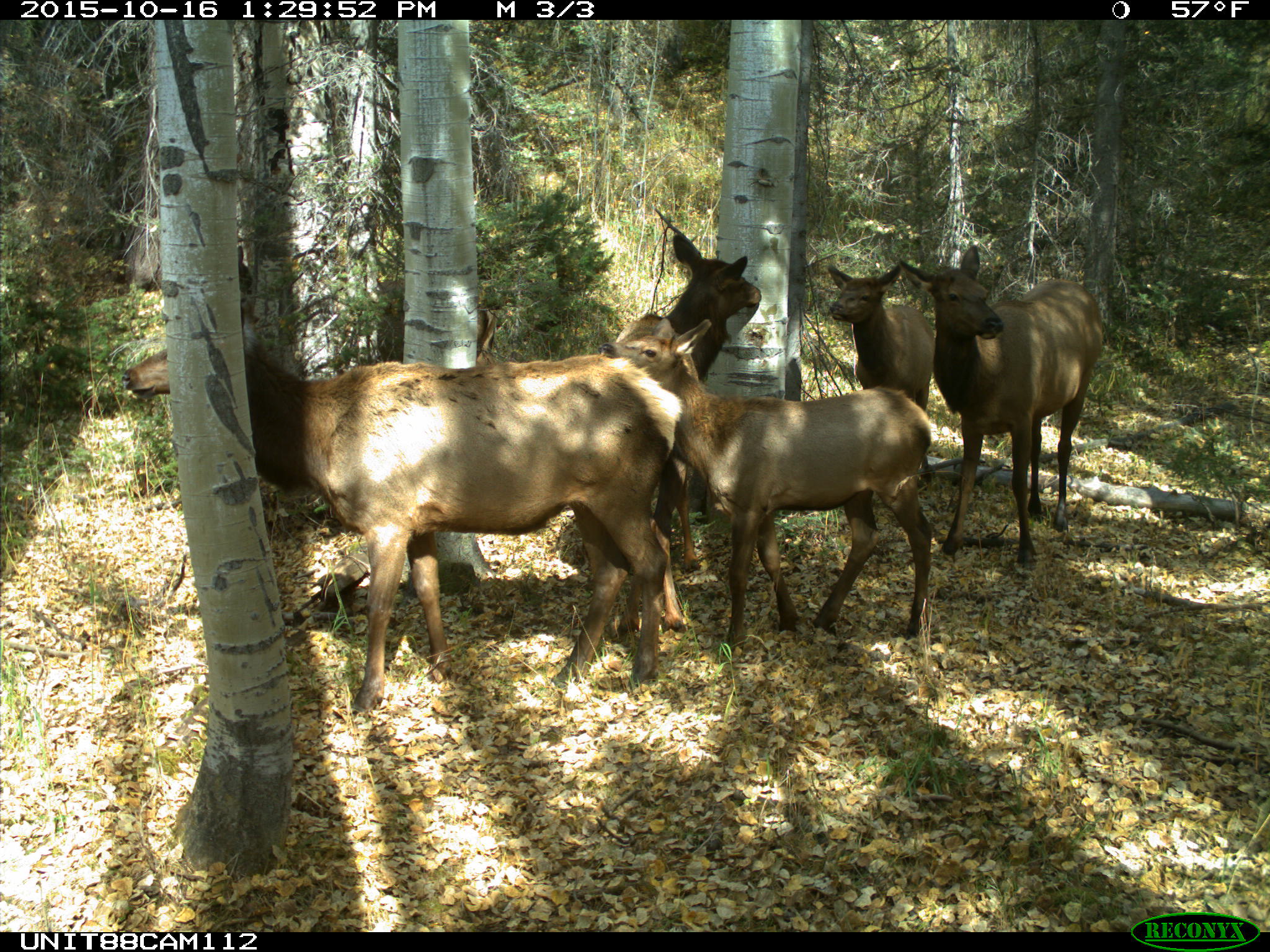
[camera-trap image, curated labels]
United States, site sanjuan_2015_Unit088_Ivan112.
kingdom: Animalia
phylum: Chordata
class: Mammalia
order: Artiodactyla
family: Cervidae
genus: Cervus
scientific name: Cervus elaphus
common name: red deer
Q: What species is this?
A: Cervus elaphus (red deer).